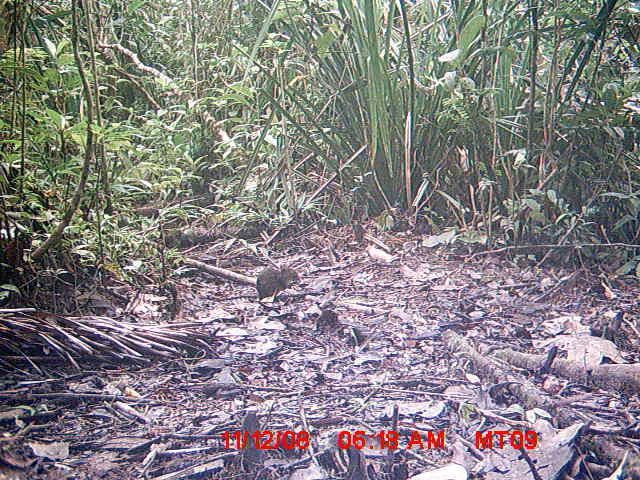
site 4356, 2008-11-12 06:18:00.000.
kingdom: Animalia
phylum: Chordata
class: Aves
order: Cuculiformes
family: Cuculidae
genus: Coua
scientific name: Coua serriana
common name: red-breasted coua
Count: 1.